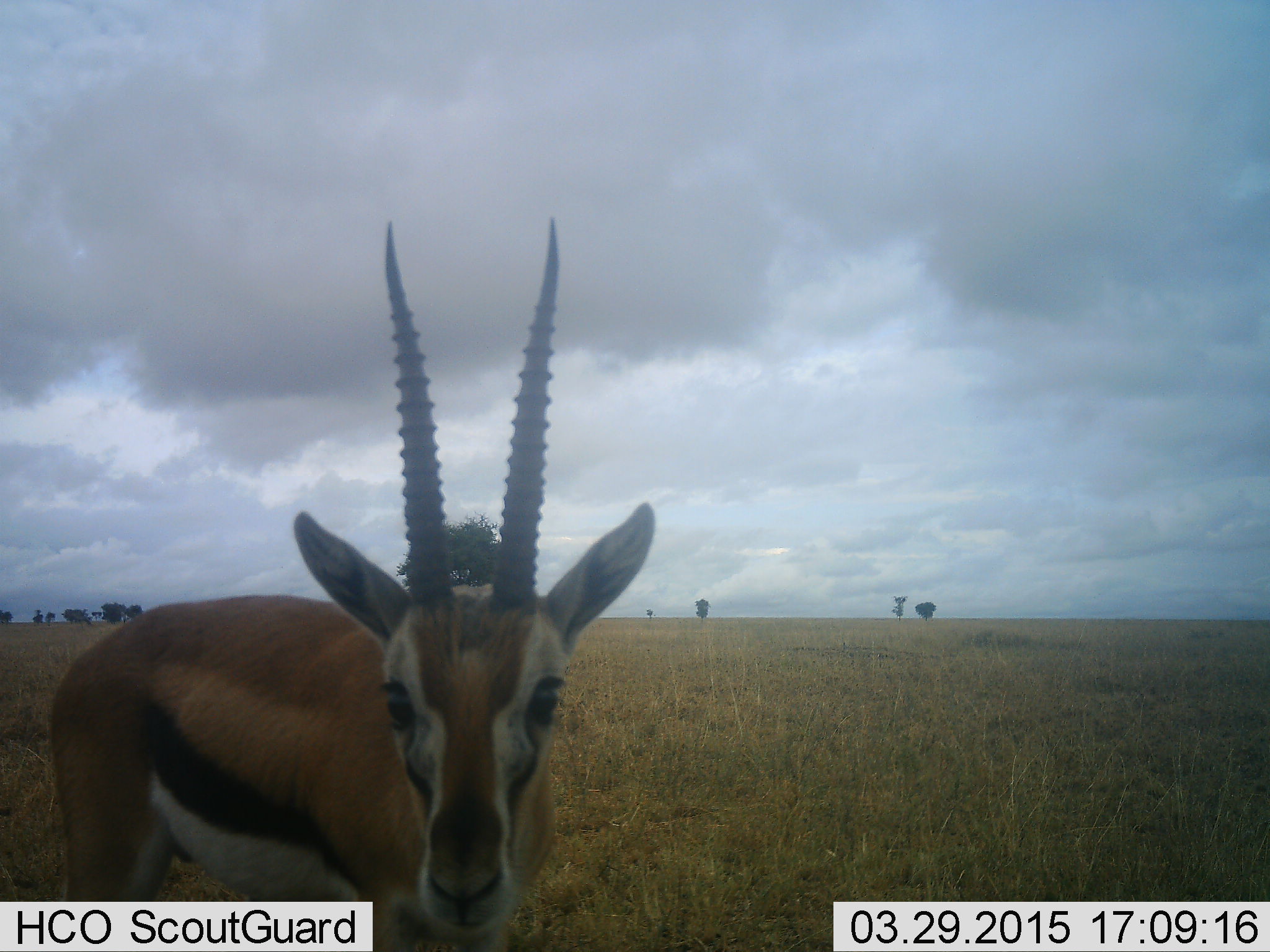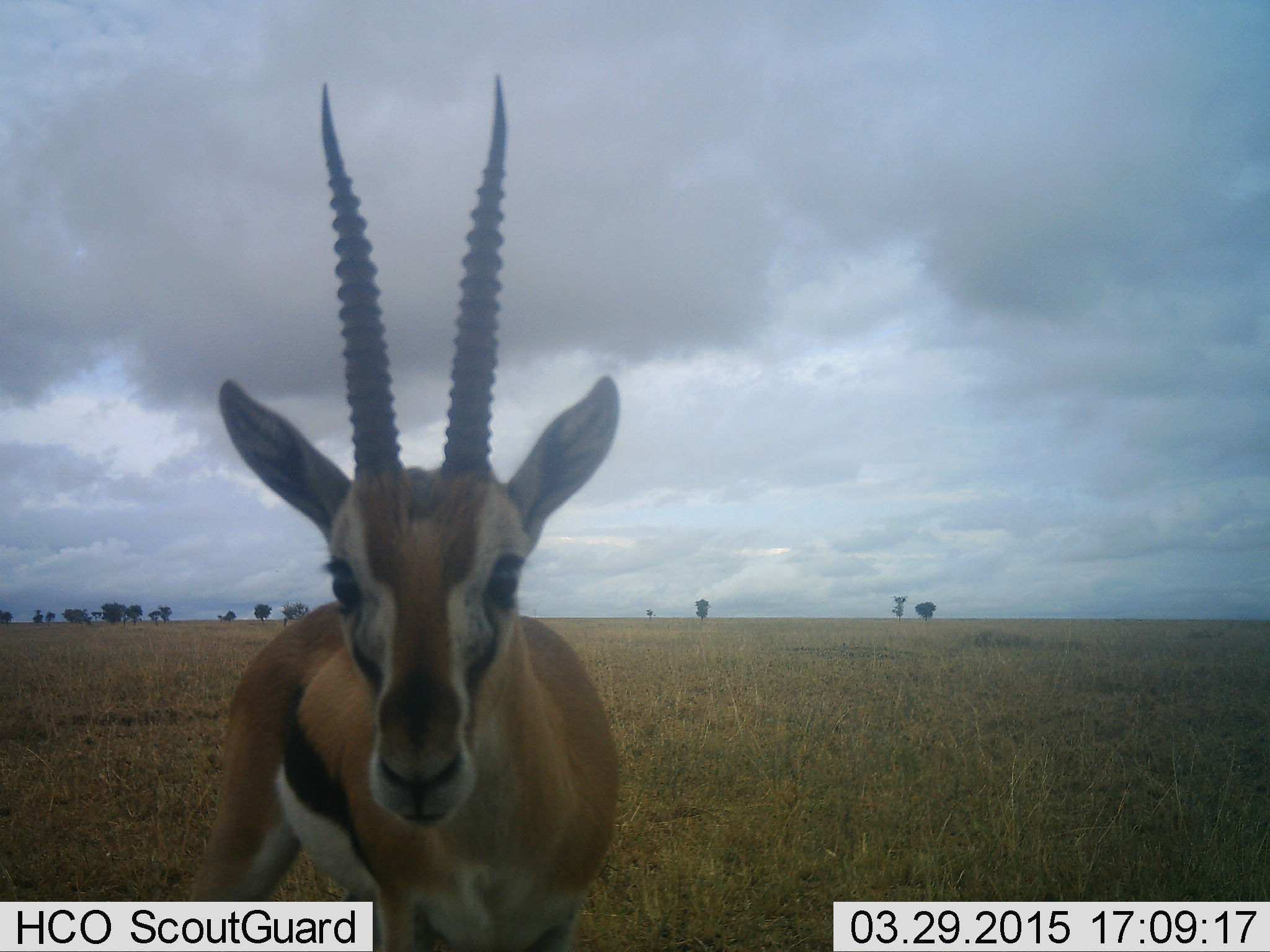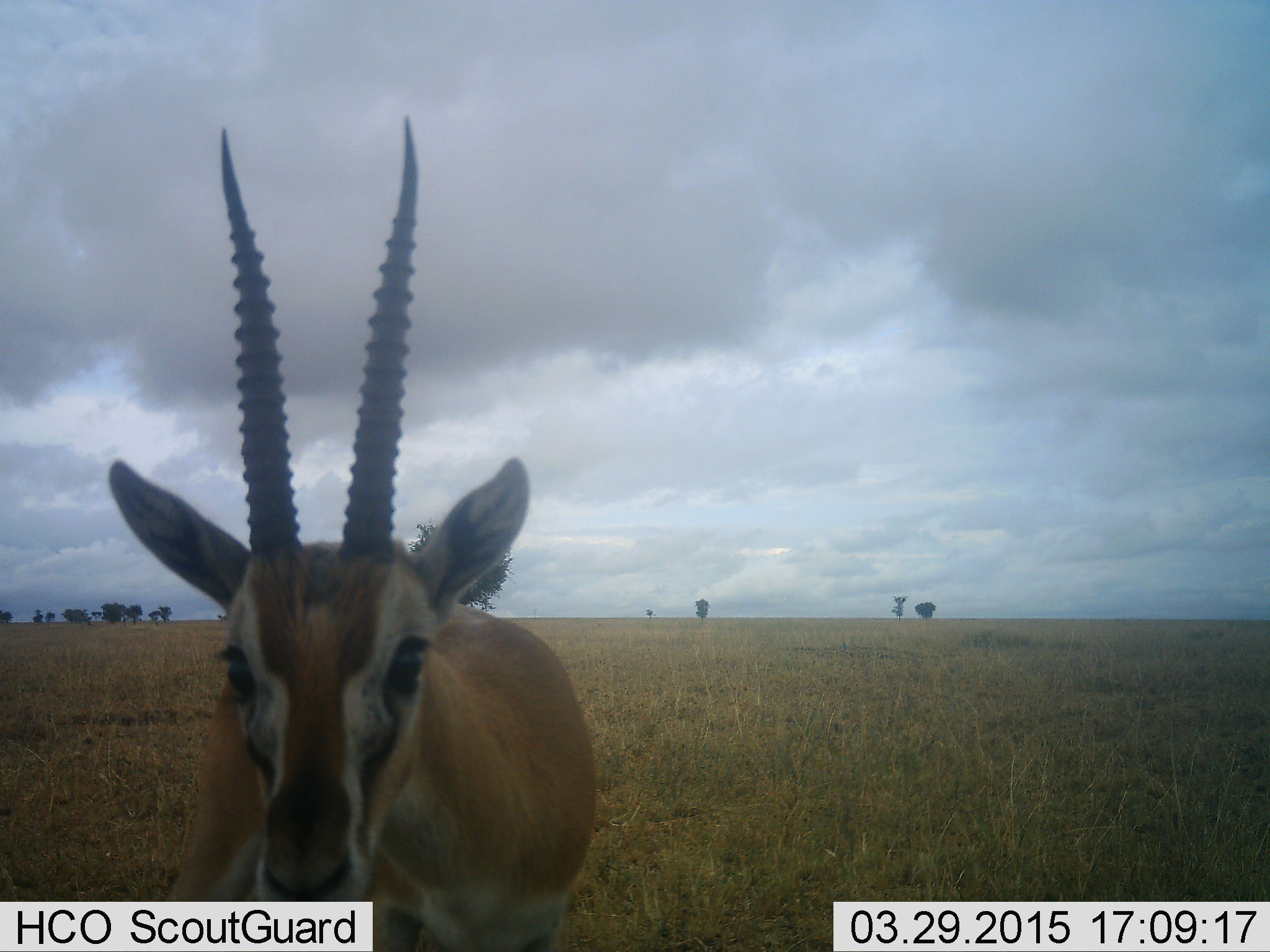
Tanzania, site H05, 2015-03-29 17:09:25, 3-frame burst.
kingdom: Animalia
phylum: Chordata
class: Mammalia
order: Artiodactyla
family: Bovidae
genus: Eudorcas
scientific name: Eudorcas thomsonii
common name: thomson's gazelle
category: gazellethomsons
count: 1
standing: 90%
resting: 0%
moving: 20%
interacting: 10%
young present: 0%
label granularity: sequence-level